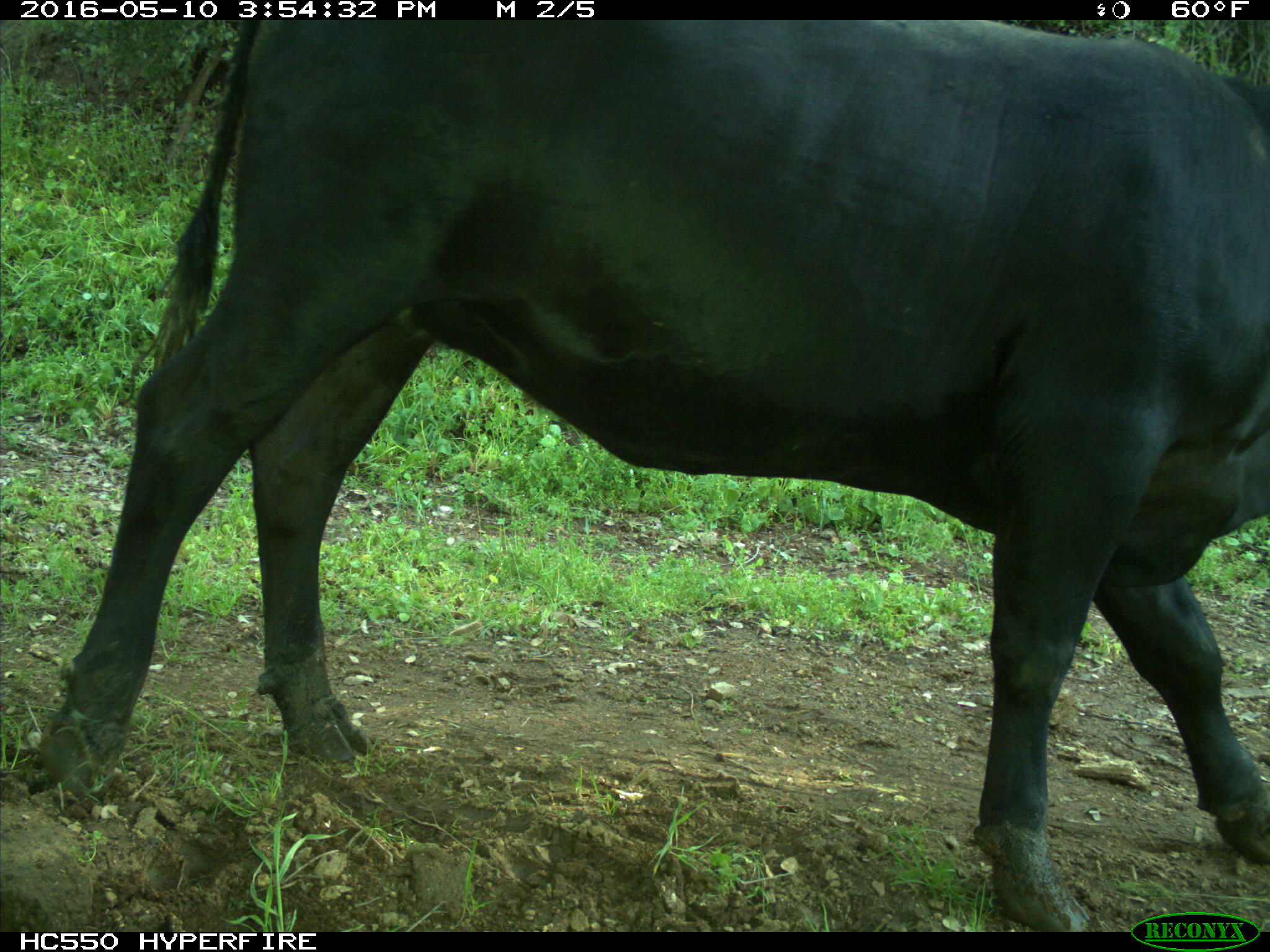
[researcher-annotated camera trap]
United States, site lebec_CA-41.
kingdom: Animalia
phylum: Chordata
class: Mammalia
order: Artiodactyla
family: Bovidae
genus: Bos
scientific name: Bos taurus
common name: domestic cow